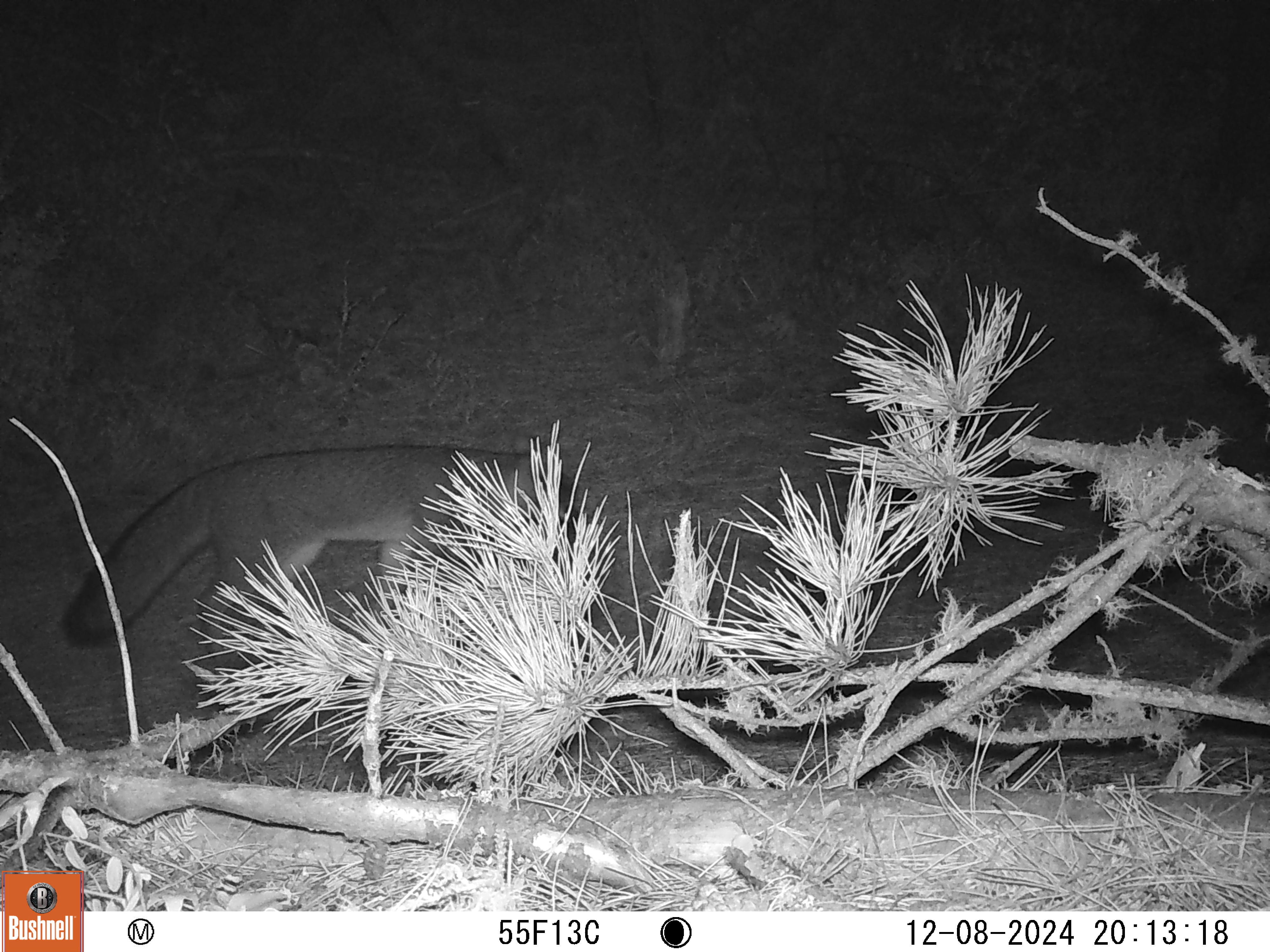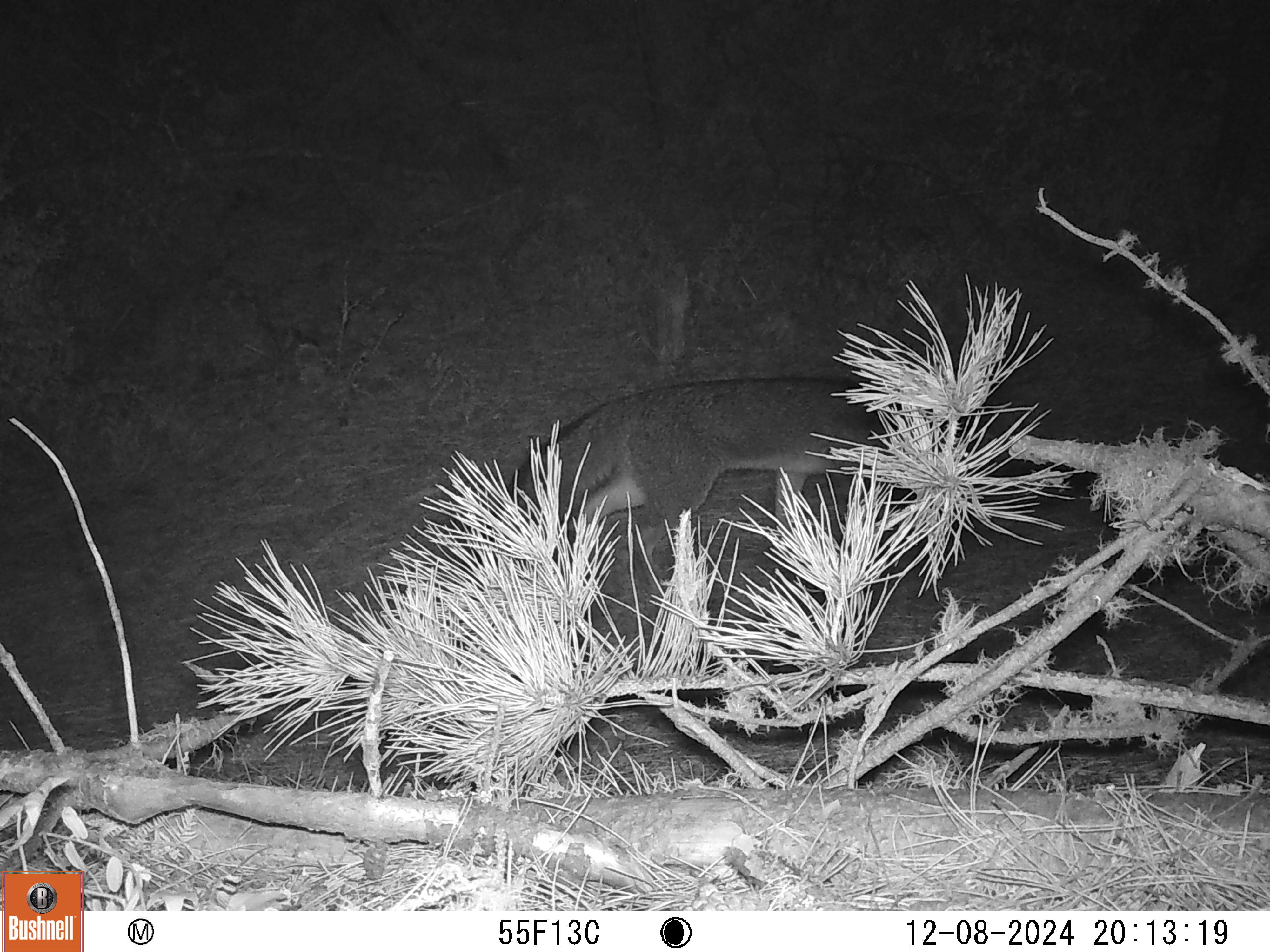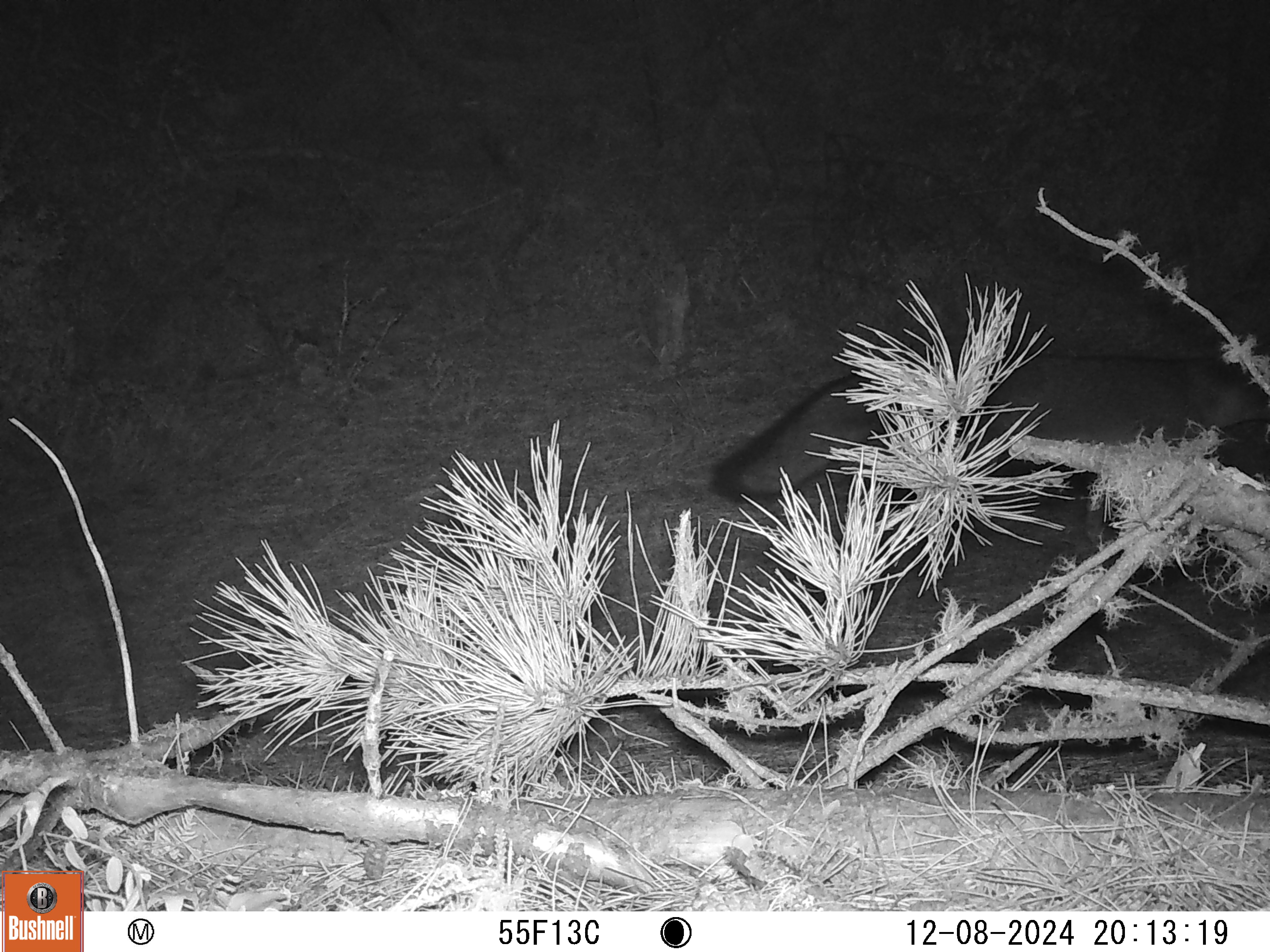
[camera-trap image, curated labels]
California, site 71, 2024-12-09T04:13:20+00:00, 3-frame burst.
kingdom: Animalia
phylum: Chordata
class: Mammalia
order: Carnivora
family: Canidae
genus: Urocyon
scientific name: Urocyon cinereoargenteus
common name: gray fox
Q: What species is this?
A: Gray fox (Urocyon cinereoargenteus).